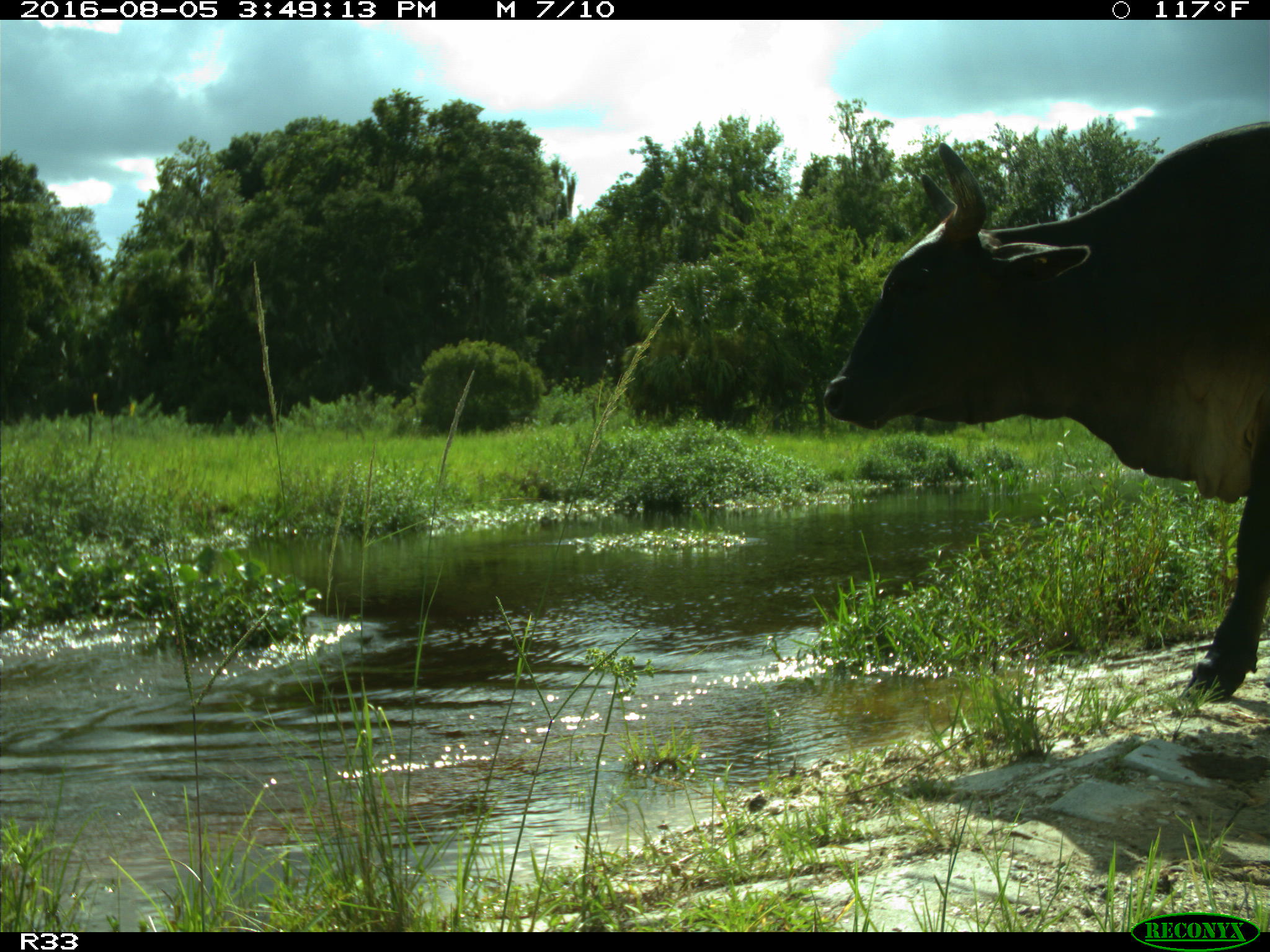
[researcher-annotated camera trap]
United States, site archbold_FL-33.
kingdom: Animalia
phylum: Chordata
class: Mammalia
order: Artiodactyla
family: Bovidae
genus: Bos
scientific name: Bos taurus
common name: domestic cow